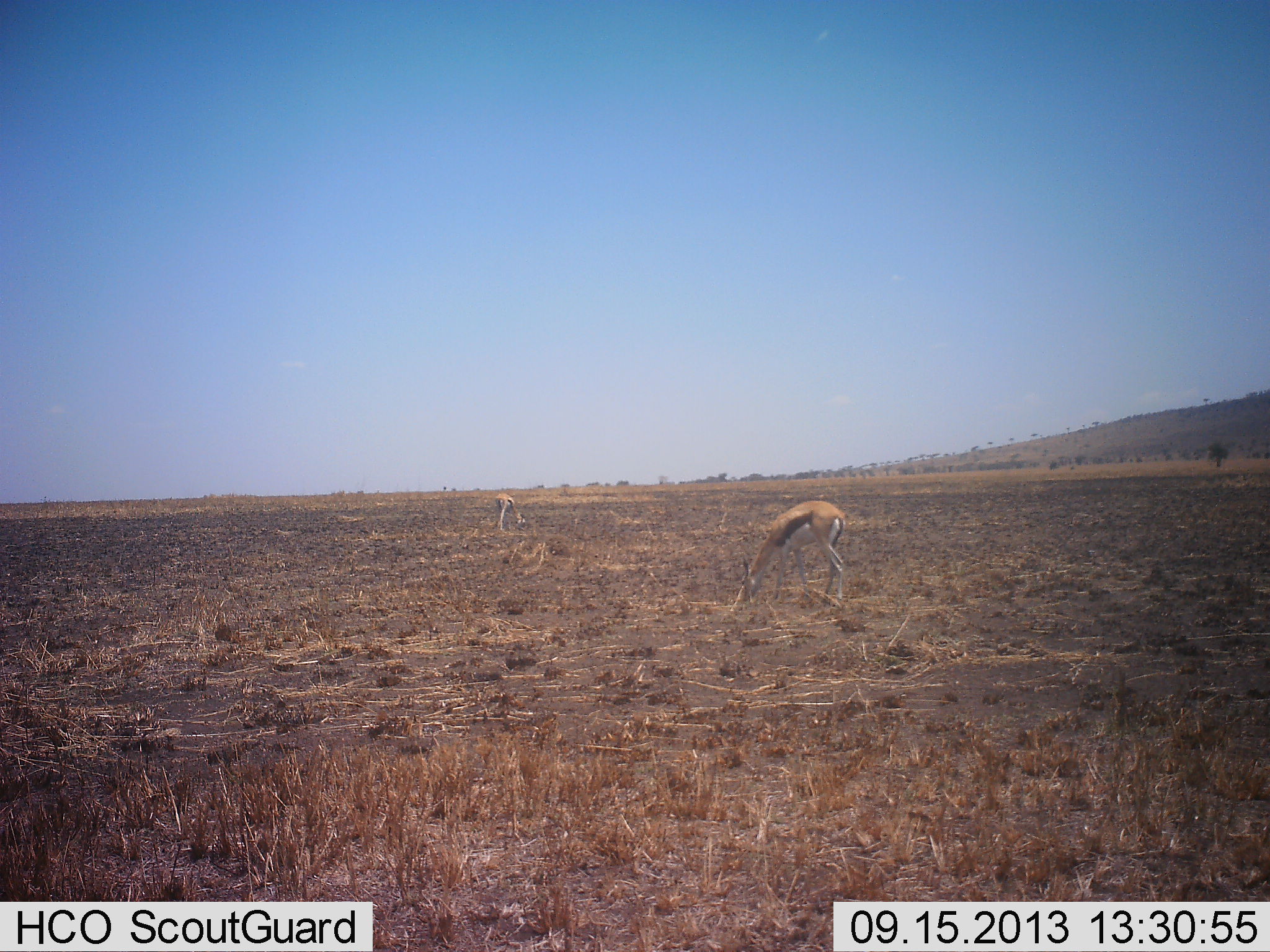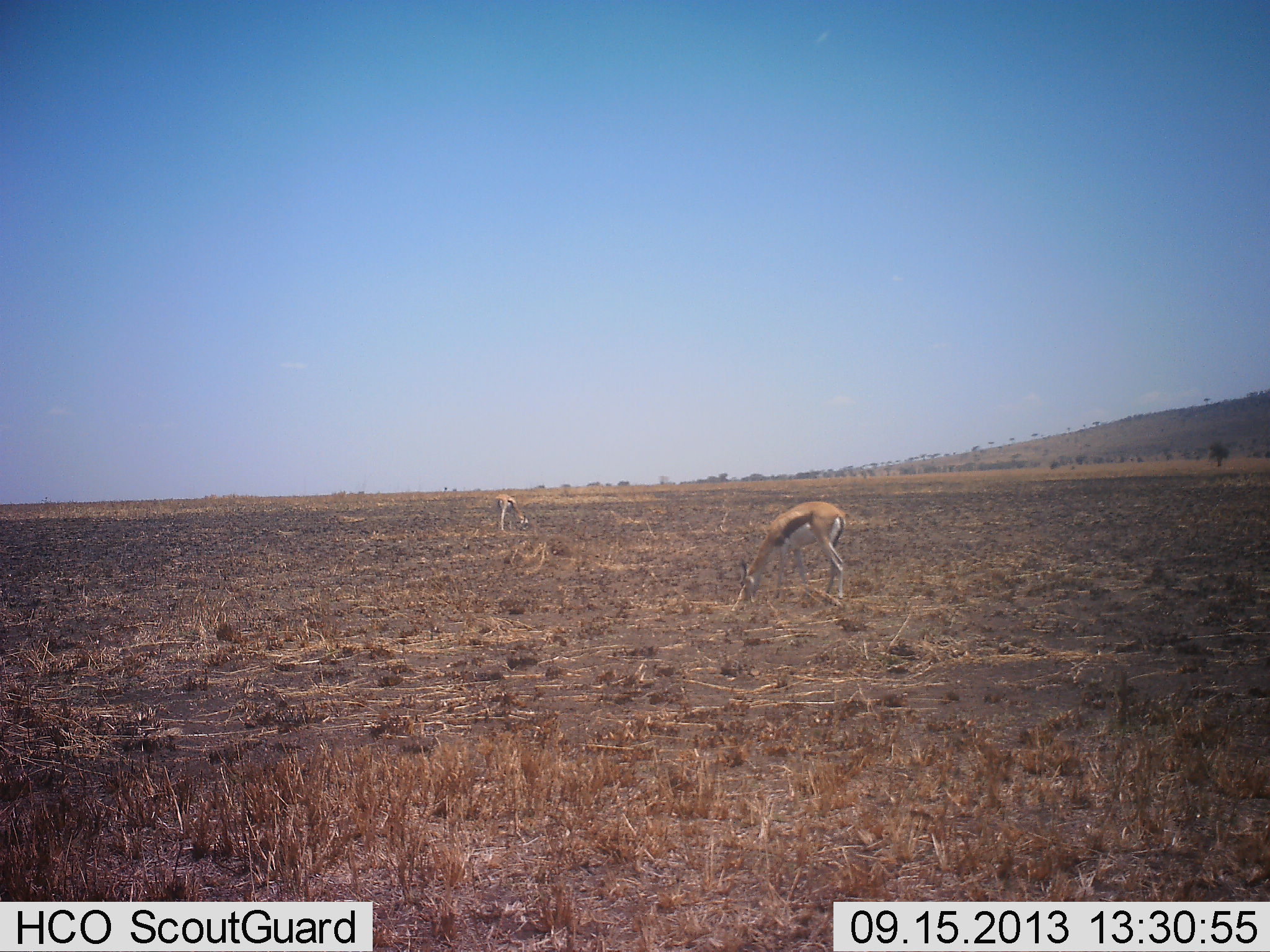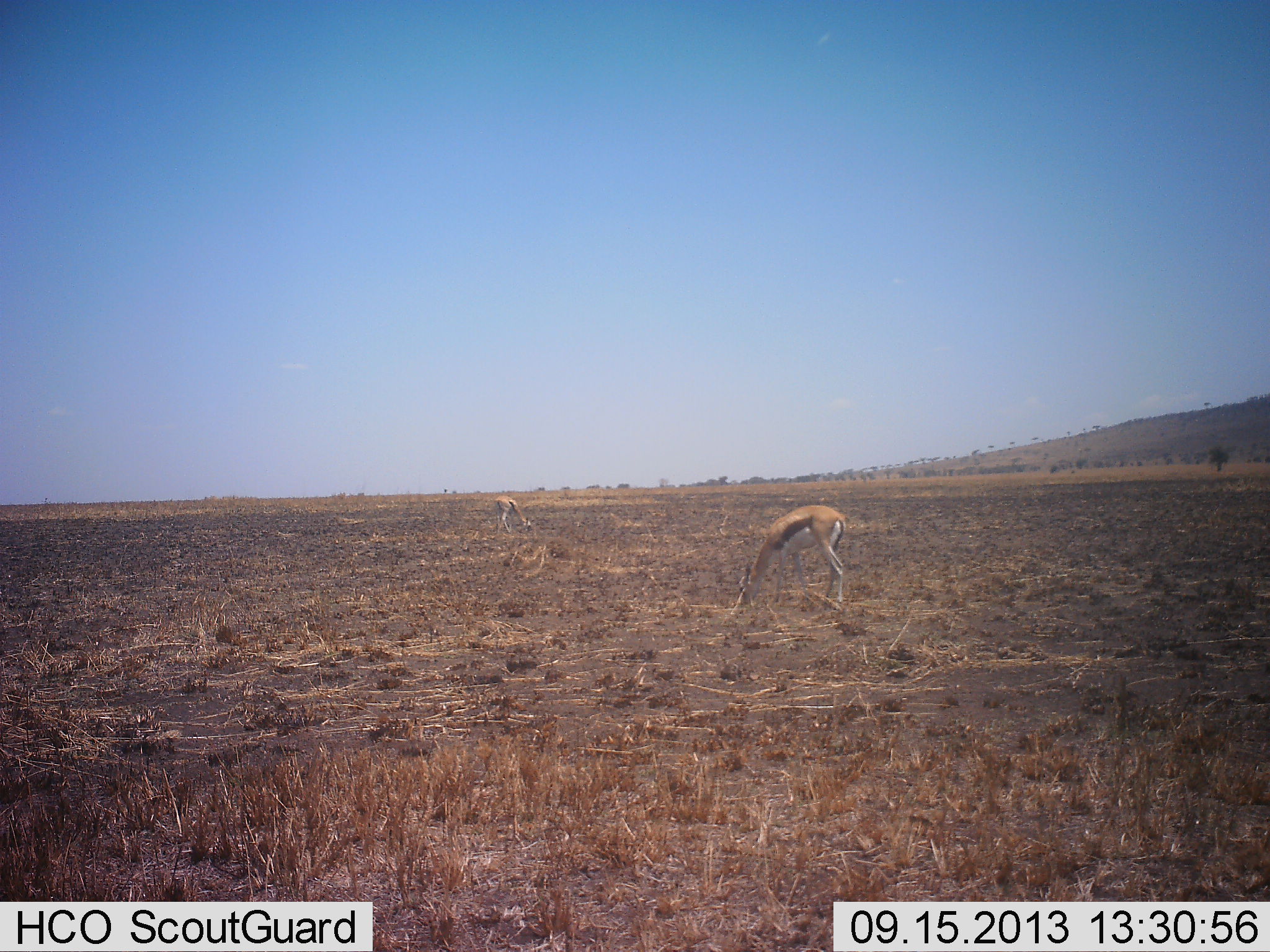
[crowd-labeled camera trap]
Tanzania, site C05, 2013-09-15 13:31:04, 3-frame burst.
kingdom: Animalia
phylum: Chordata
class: Mammalia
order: Artiodactyla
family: Bovidae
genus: Eudorcas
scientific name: Eudorcas thomsonii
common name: thomson's gazelle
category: gazellethomsons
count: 2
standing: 40%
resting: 0%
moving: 0%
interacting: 0%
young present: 0%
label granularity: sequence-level